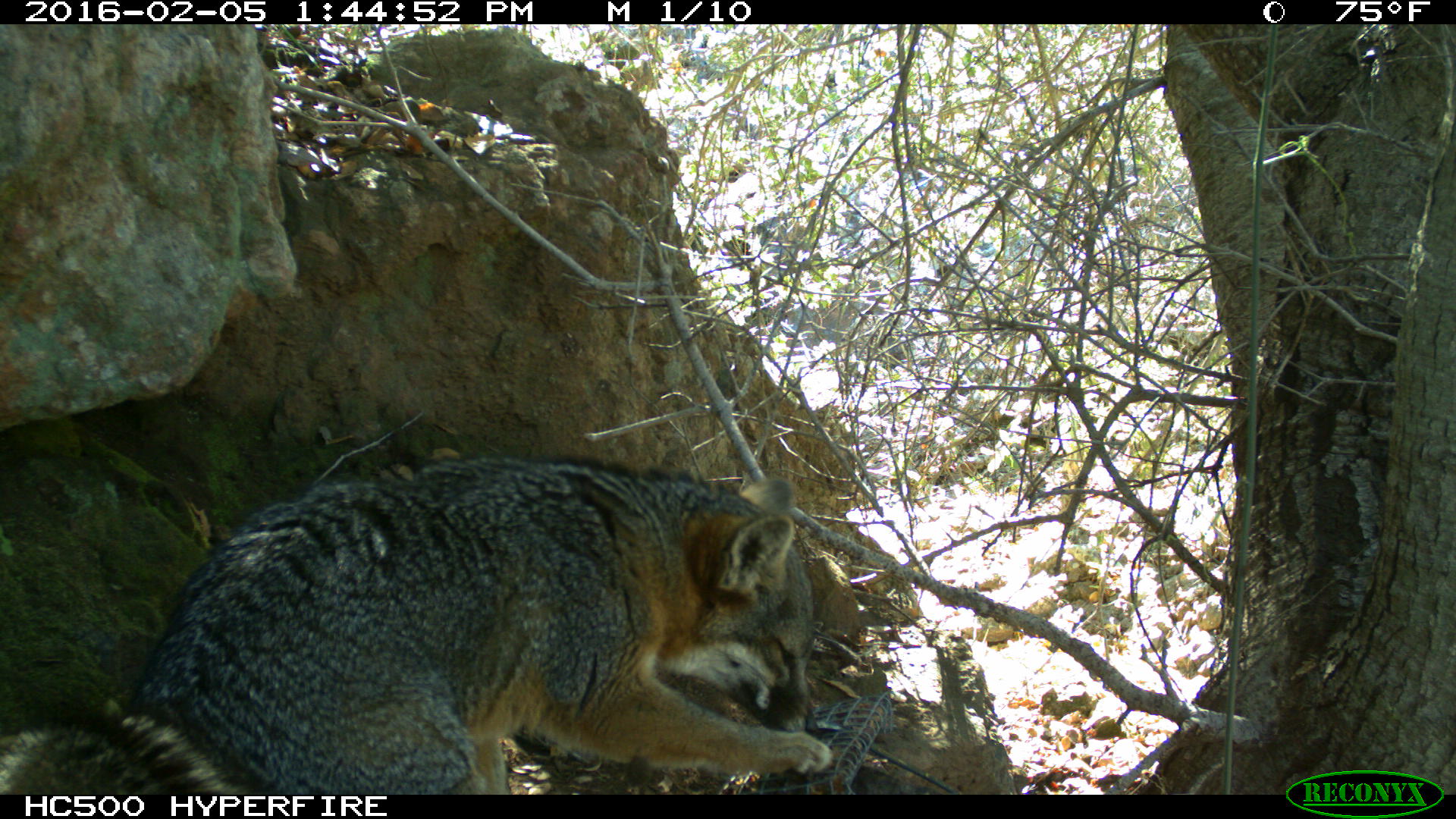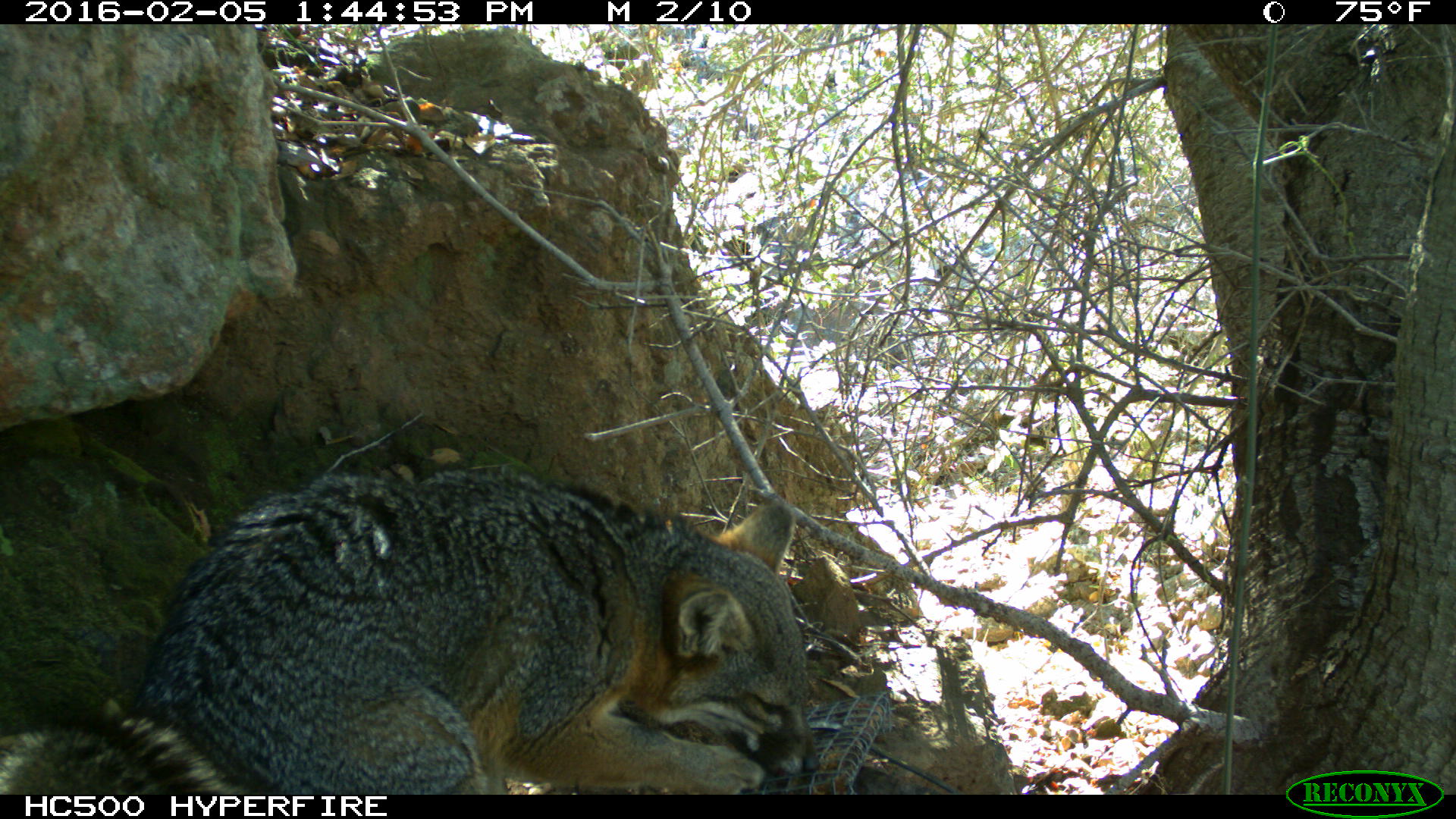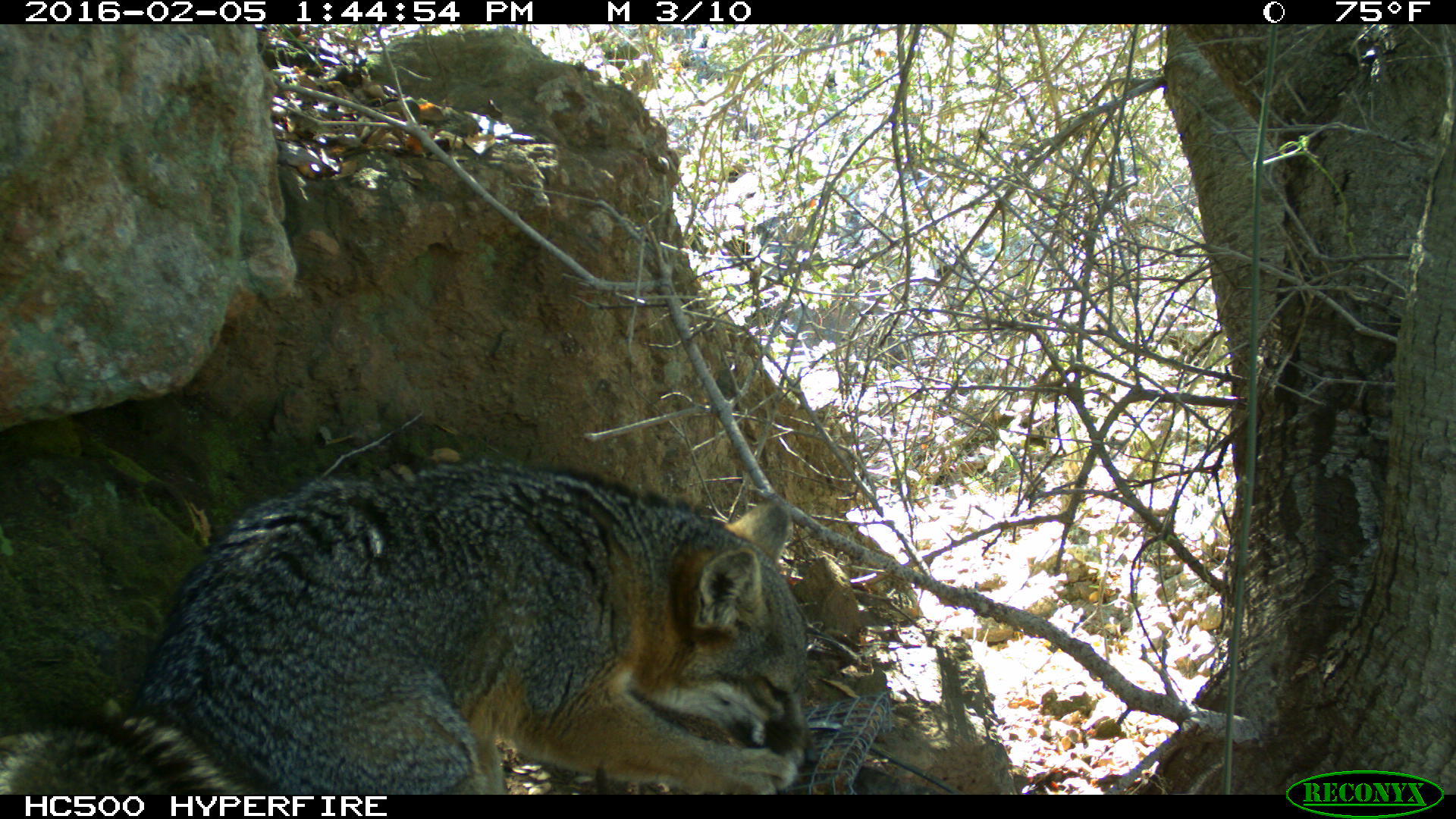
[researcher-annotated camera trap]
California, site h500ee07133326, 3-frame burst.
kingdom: Animalia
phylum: Chordata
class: Mammalia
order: Carnivora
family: Canidae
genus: Urocyon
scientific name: Urocyon littoralis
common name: island fox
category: fox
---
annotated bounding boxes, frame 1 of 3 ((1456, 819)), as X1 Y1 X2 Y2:
fox: 0 451 832 794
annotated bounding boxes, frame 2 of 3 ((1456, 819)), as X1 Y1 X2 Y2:
fox: 0 473 819 794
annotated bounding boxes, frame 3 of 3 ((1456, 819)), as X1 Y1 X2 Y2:
fox: 0 457 819 794